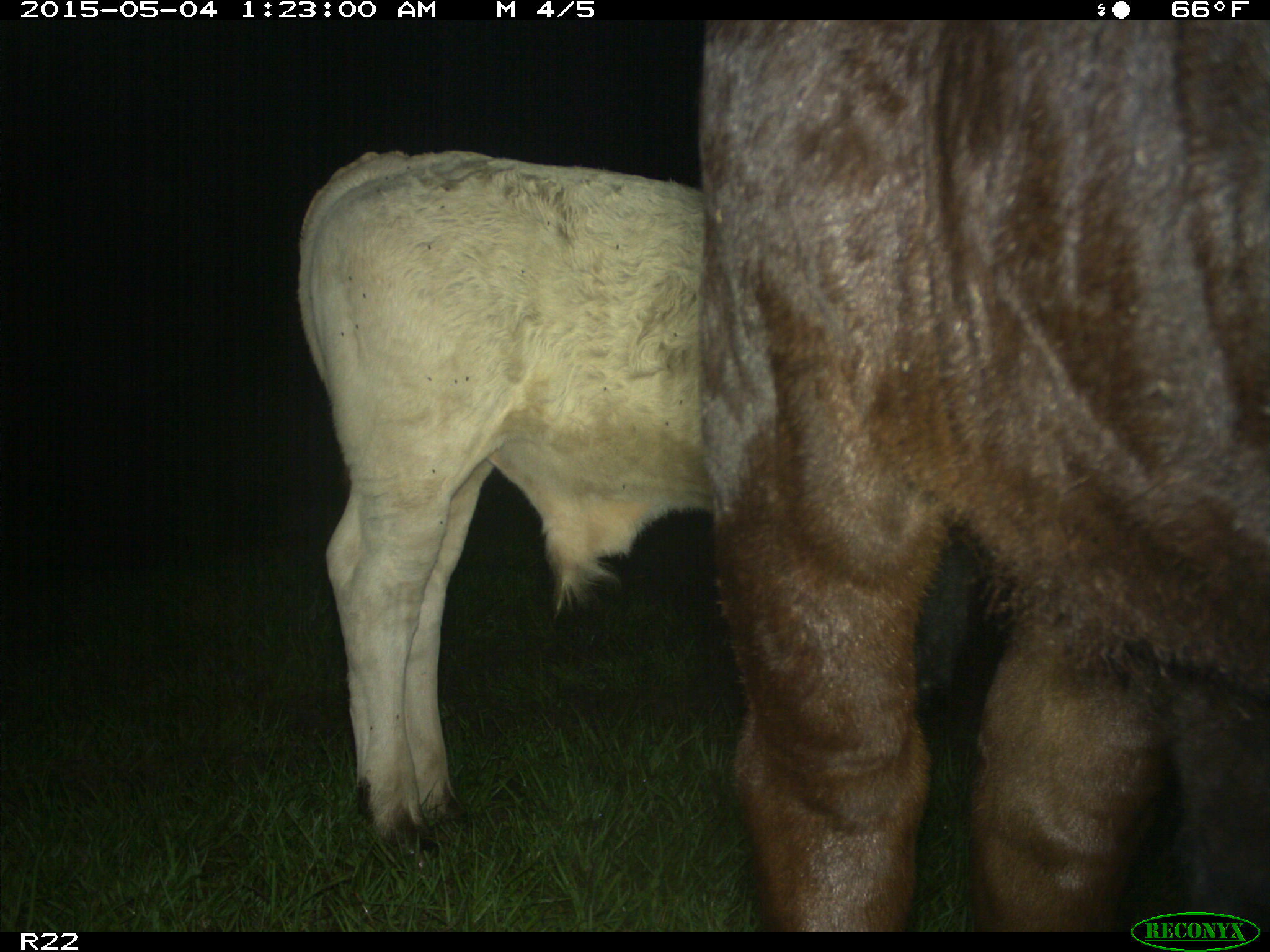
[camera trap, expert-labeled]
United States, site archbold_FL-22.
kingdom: Animalia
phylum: Chordata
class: Mammalia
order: Artiodactyla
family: Bovidae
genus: Bos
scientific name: Bos taurus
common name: domestic cow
Bos taurus (domestic cow).